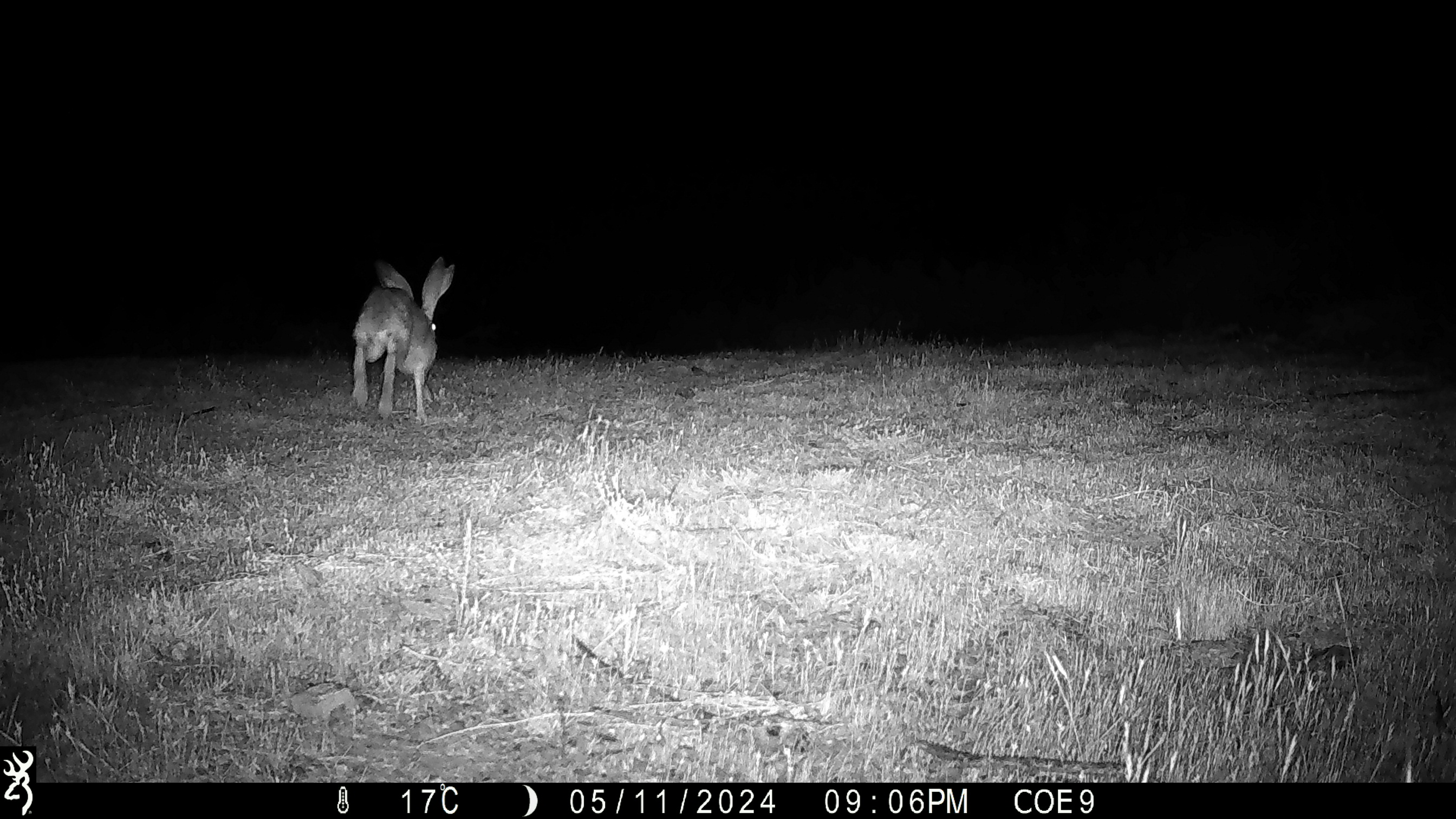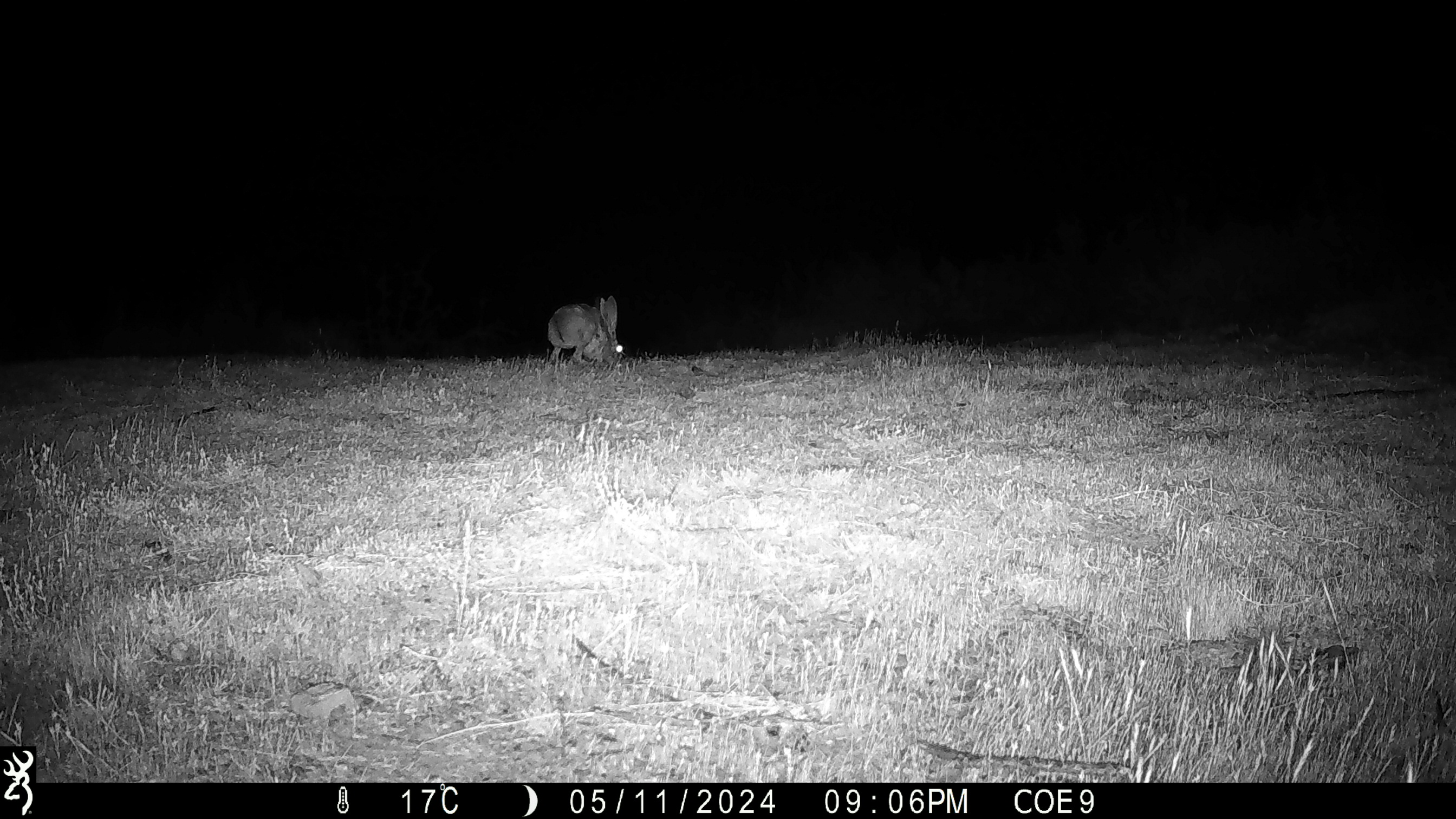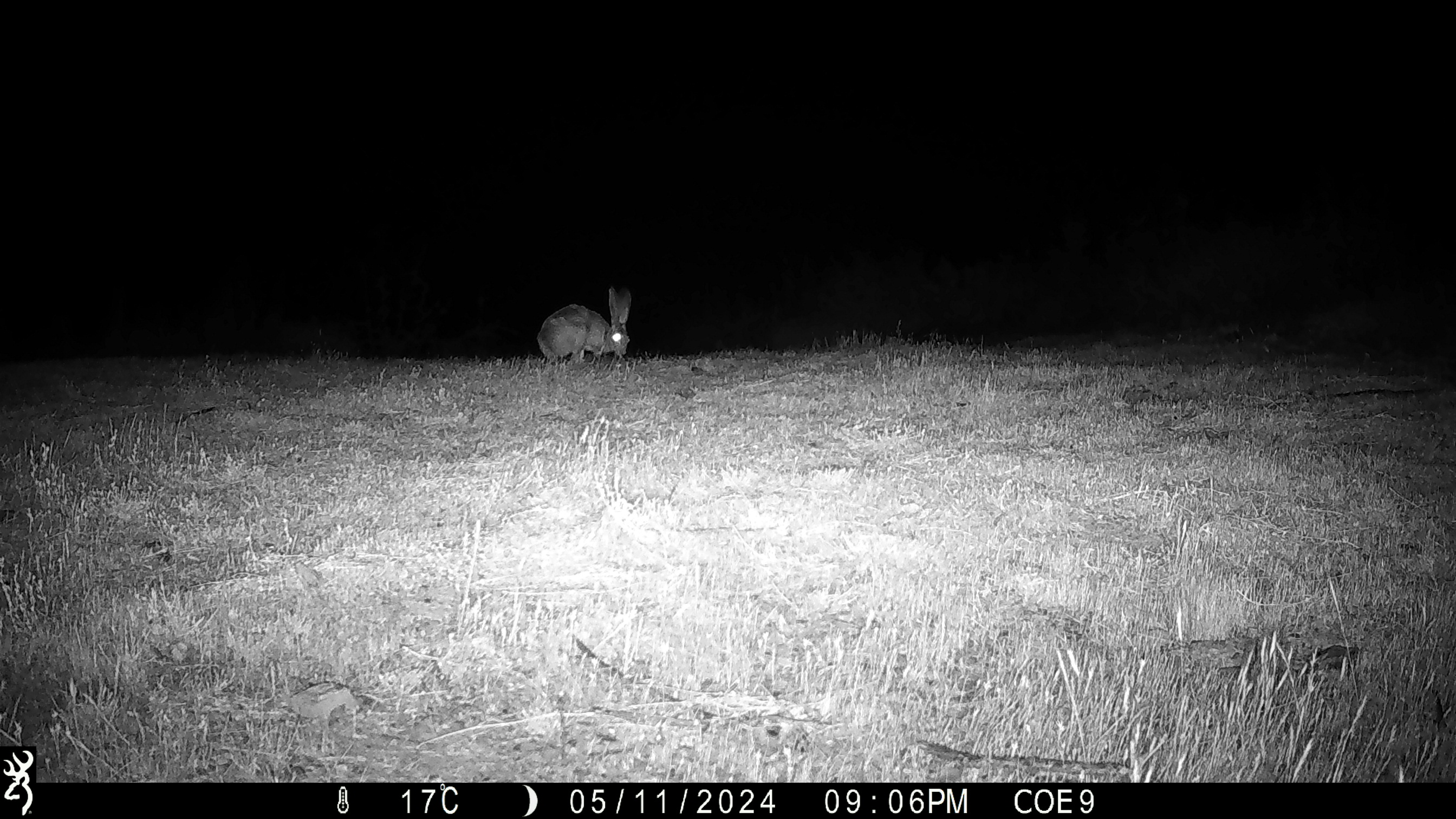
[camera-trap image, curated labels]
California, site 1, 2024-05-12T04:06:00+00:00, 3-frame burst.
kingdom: Animalia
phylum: Chordata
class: Mammalia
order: Lagomorpha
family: Leporidae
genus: Lepus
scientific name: Lepus californicus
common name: black-tailed jackrabbit